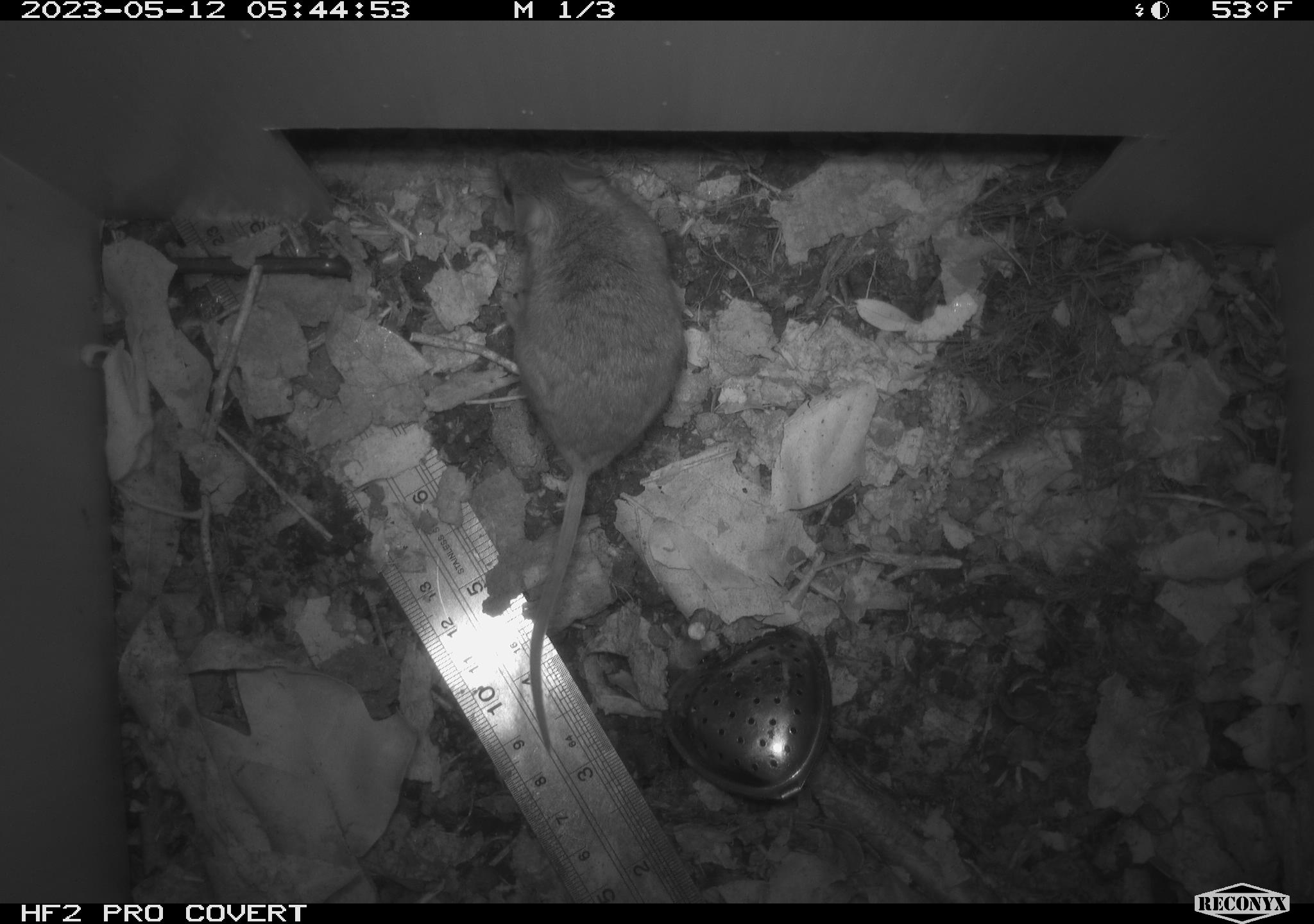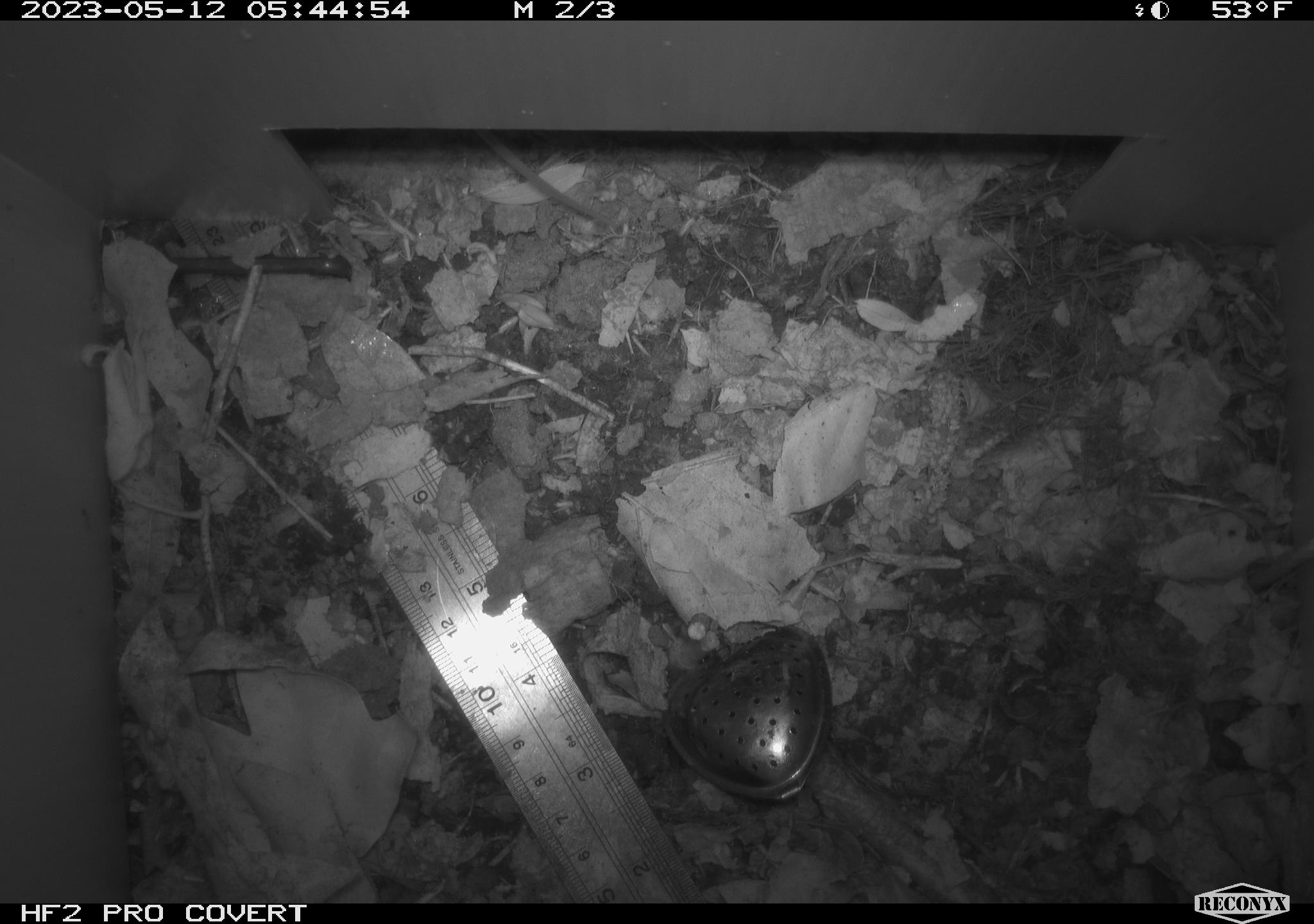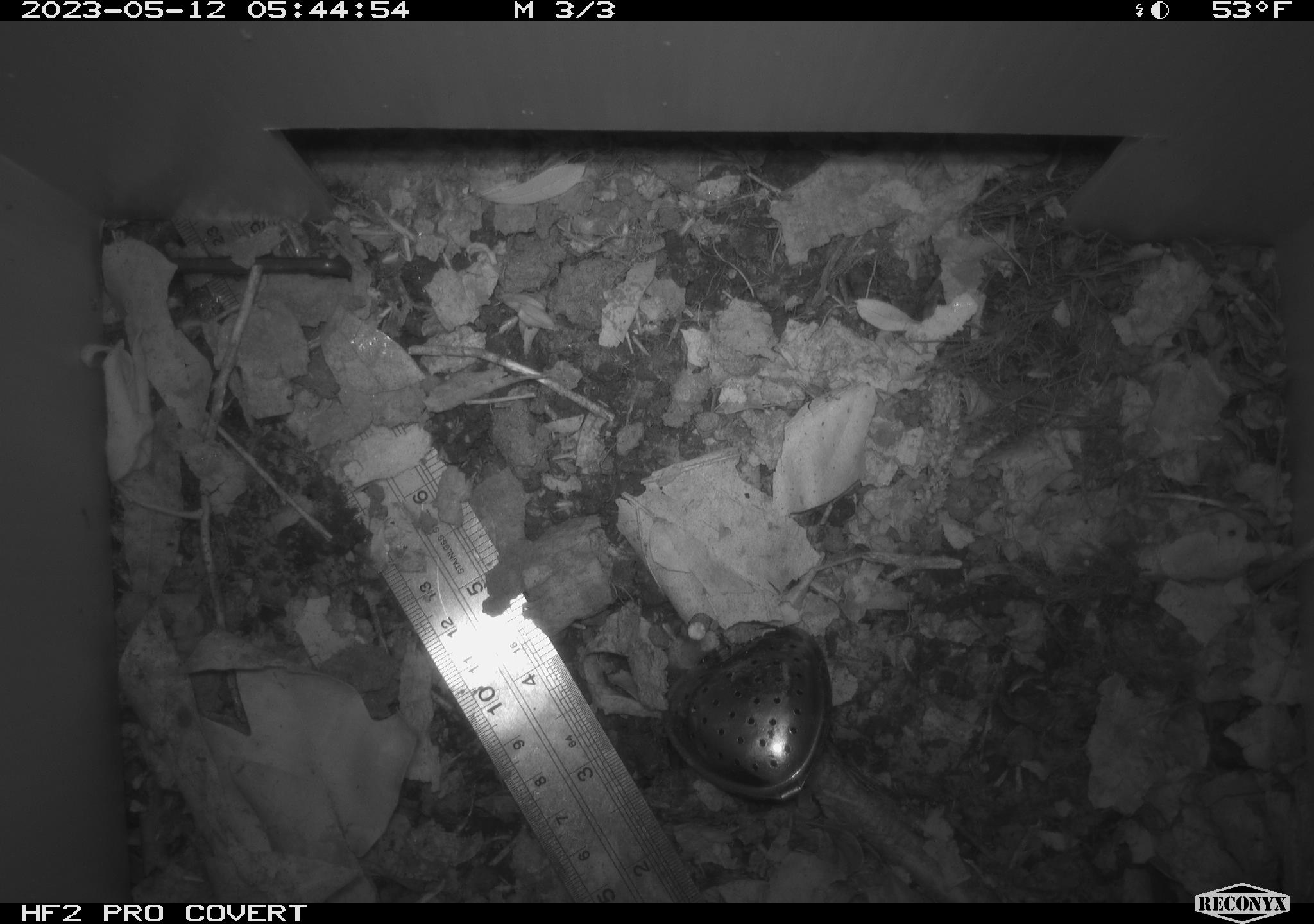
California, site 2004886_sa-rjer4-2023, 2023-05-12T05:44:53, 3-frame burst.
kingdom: Animalia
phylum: Chordata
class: Mammalia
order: Rodentia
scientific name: Rodentia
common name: mouse species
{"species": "mouse species (Rodentia)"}